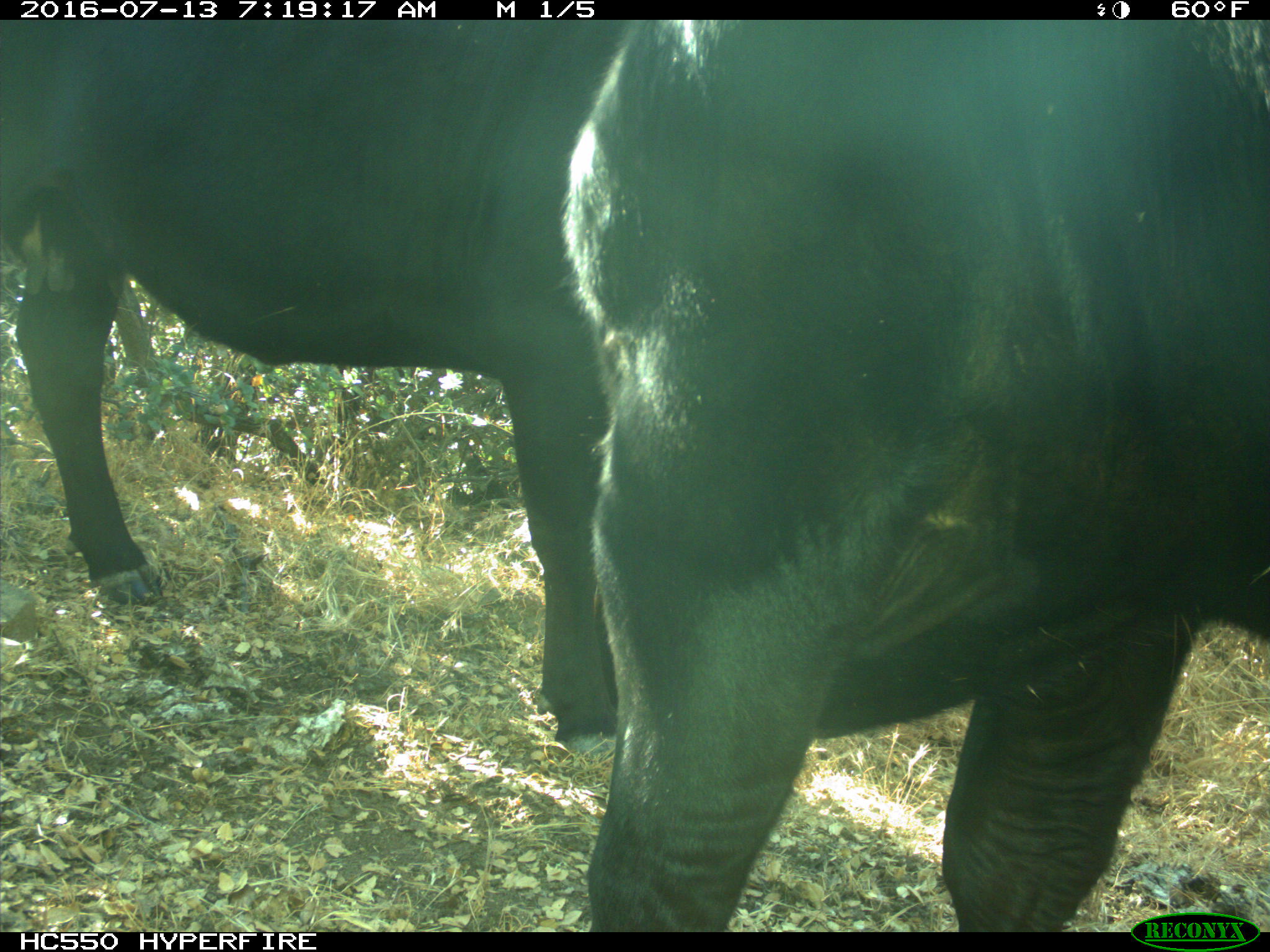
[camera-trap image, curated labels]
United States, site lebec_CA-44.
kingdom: Animalia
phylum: Chordata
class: Mammalia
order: Artiodactyla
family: Bovidae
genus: Bos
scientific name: Bos taurus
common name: domestic cow